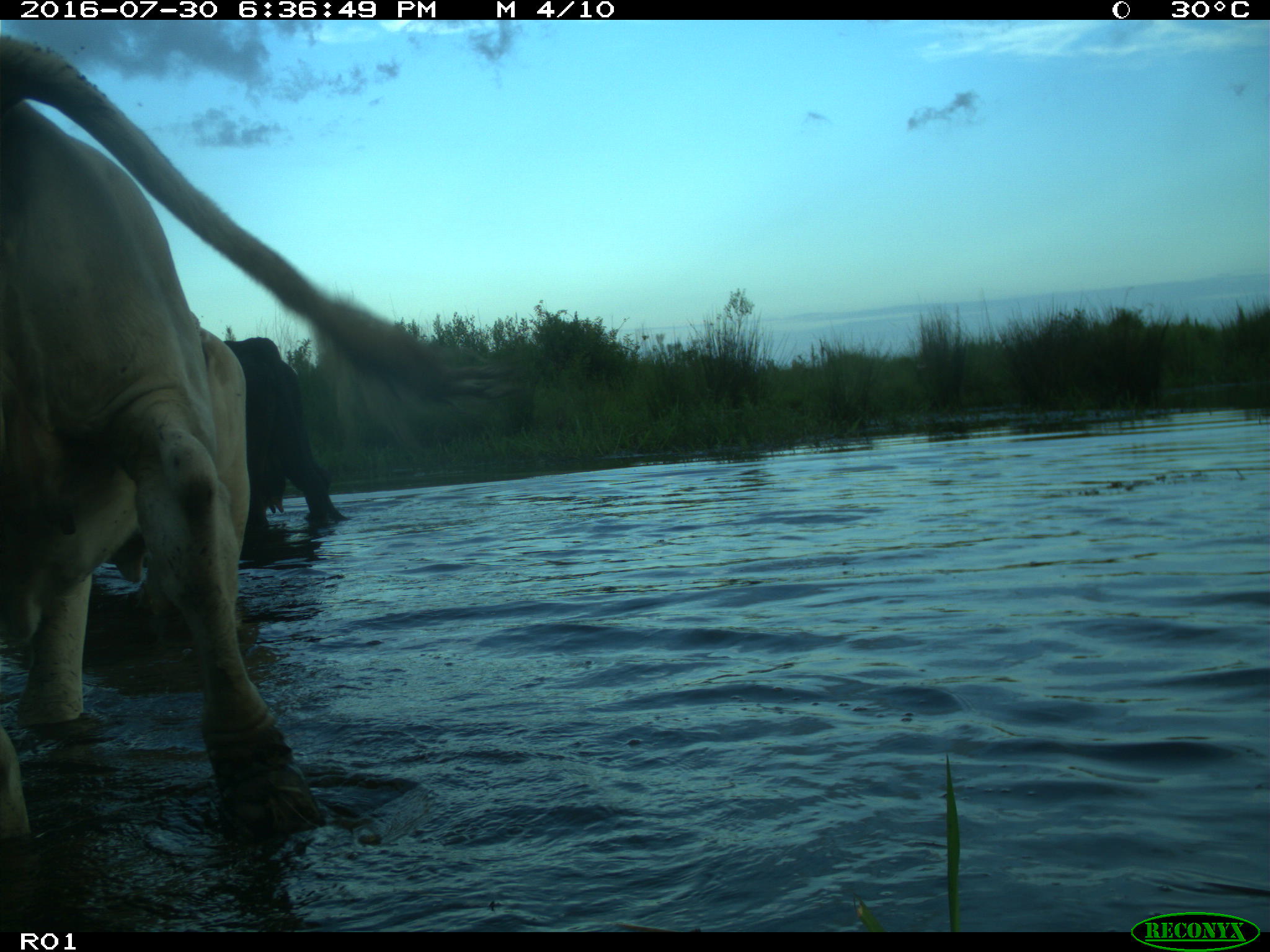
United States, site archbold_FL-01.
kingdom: Animalia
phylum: Chordata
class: Mammalia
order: Artiodactyla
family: Bovidae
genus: Bos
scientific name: Bos taurus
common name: domestic cow